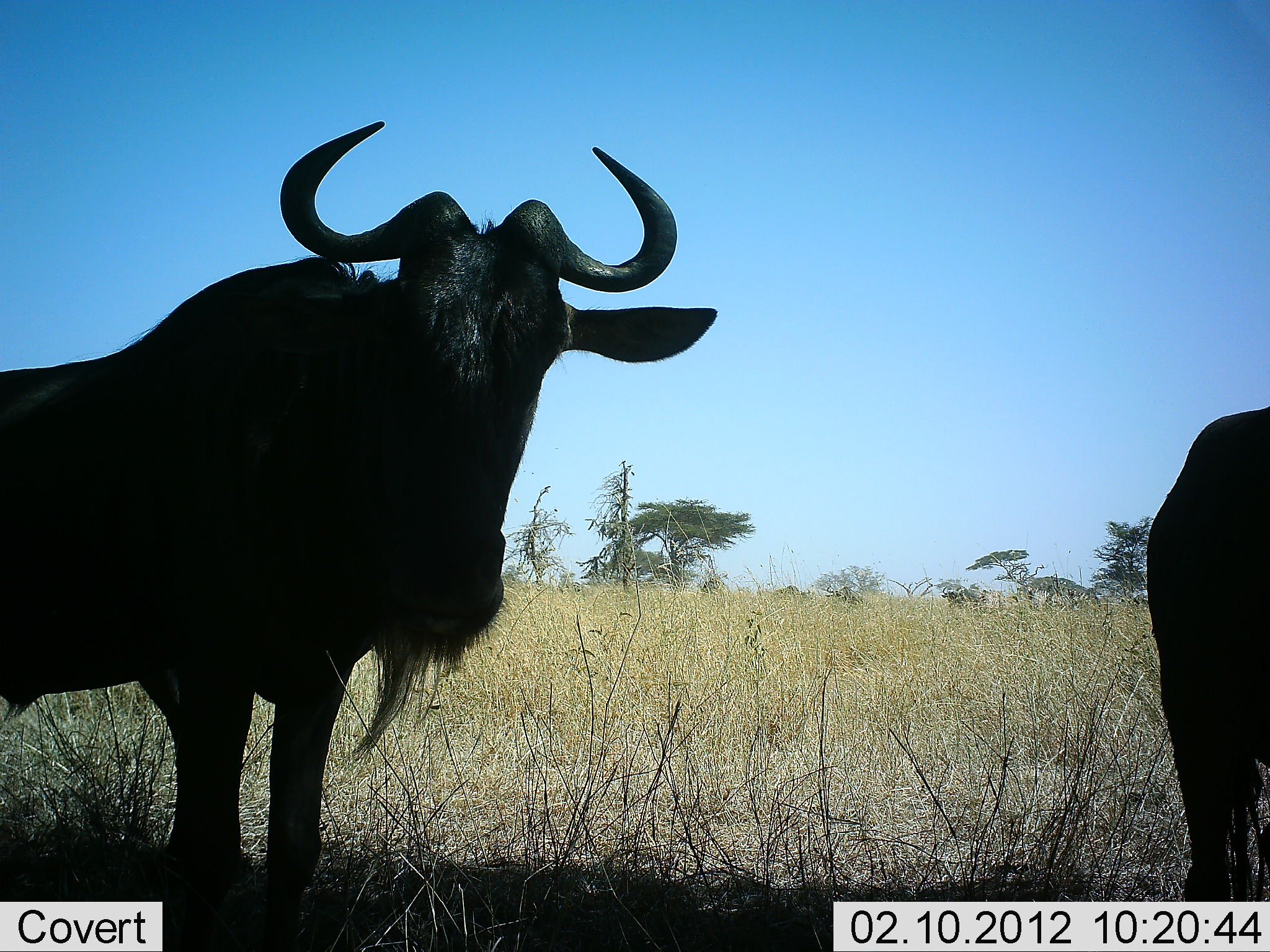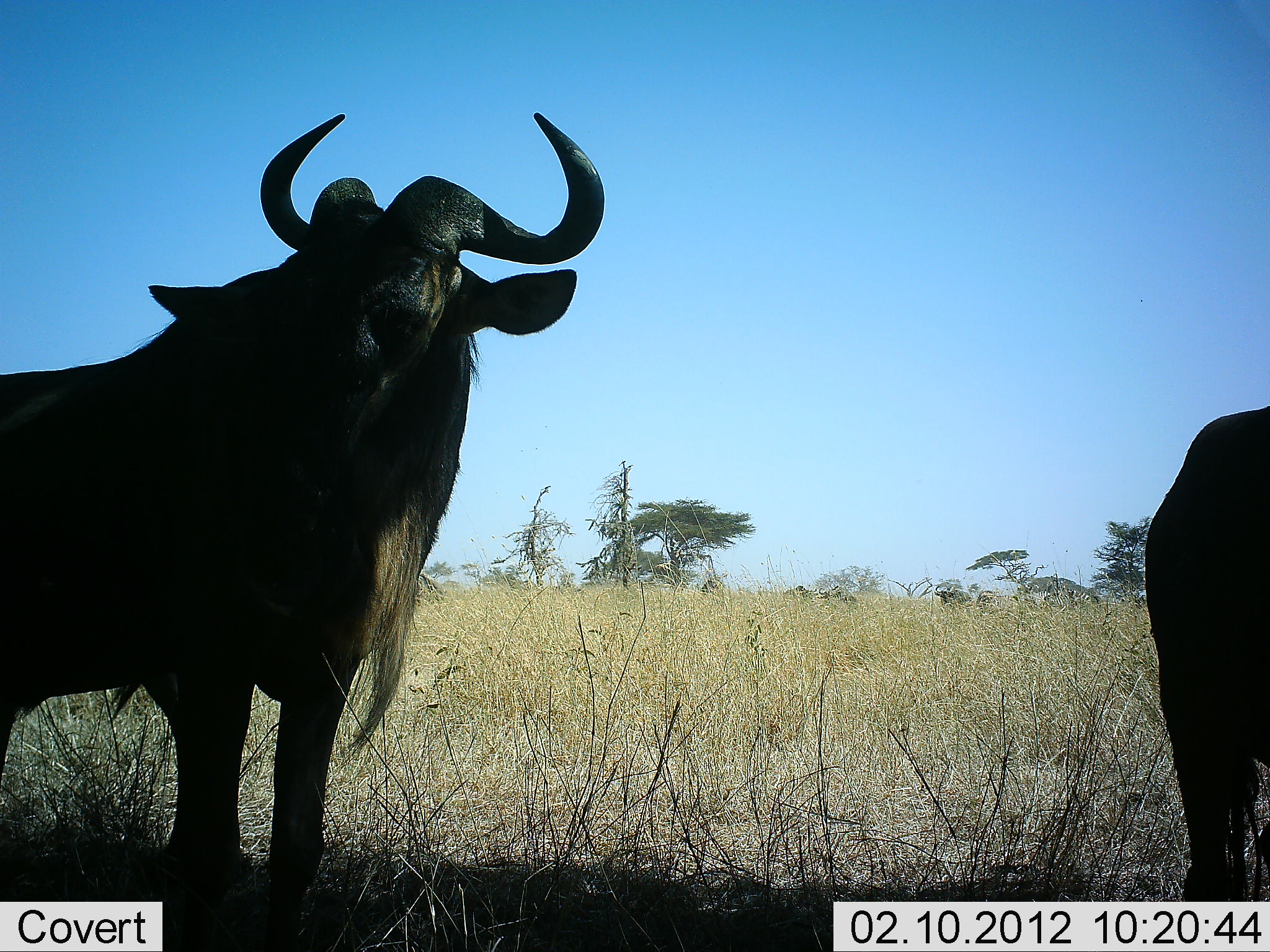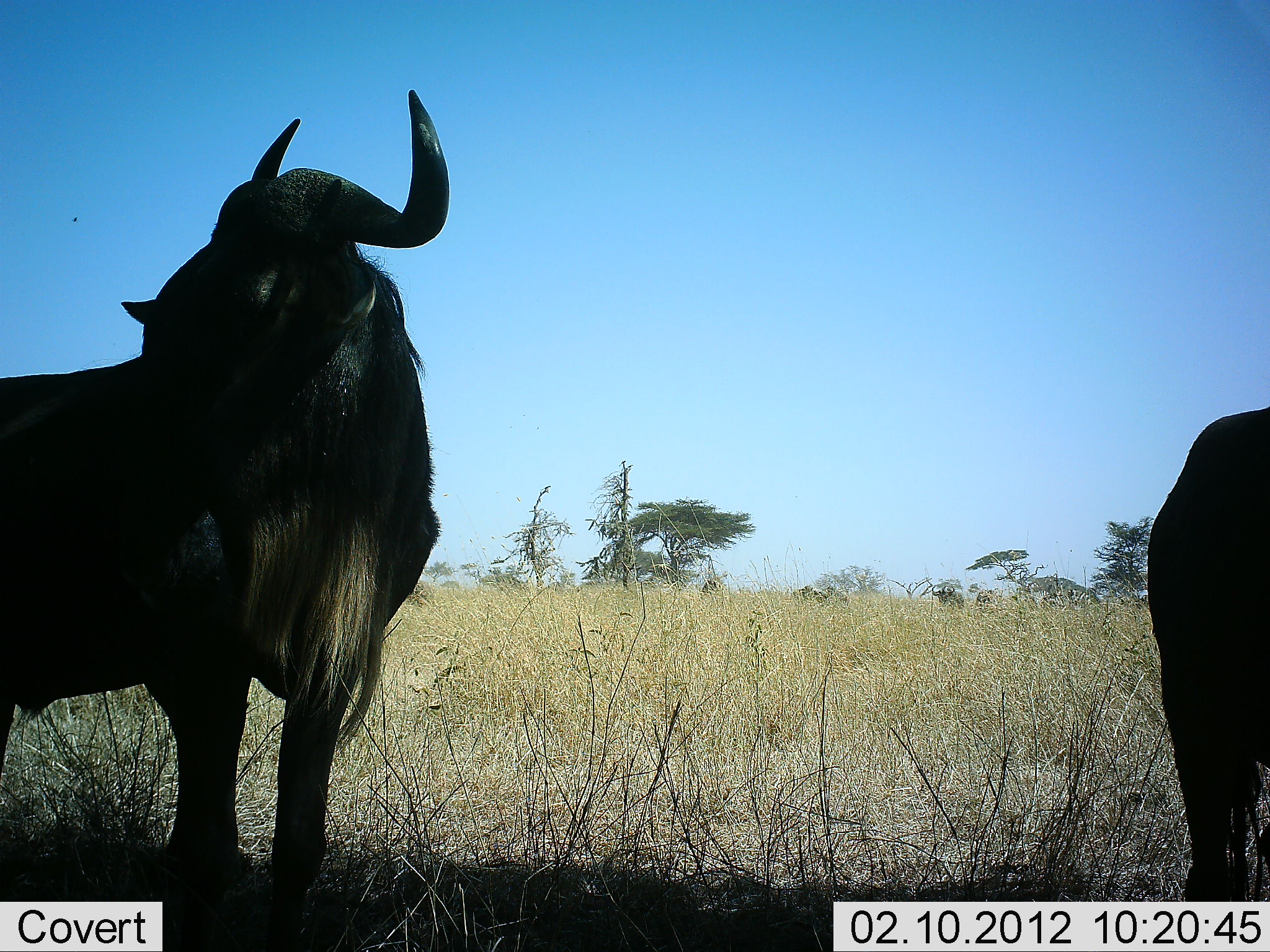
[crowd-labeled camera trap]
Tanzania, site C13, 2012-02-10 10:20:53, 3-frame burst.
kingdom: Animalia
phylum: Chordata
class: Mammalia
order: Artiodactyla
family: Bovidae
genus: Connochaetes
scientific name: Connochaetes taurinus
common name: blue wildebeest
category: wildebeest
Wildebeest (blue wildebeest) (Connochaetes taurinus), count 2. Behavior (volunteer vote fractions): standing 93%, resting 0%, moving 13%, interacting 0%. Young present (vote fraction): 0%. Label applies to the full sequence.